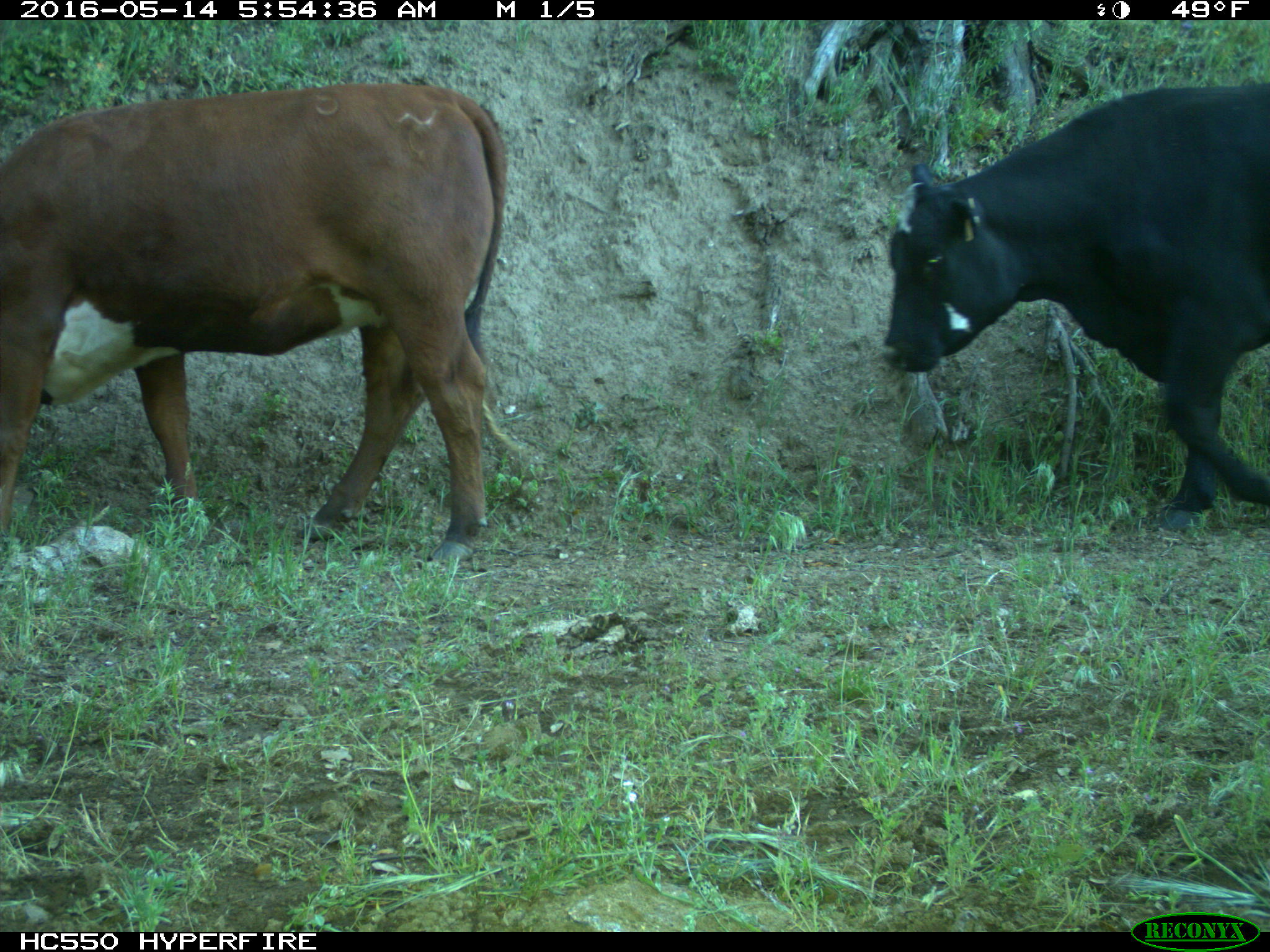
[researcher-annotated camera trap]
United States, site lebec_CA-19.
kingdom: Animalia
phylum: Chordata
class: Mammalia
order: Artiodactyla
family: Bovidae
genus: Bos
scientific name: Bos taurus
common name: domestic cow